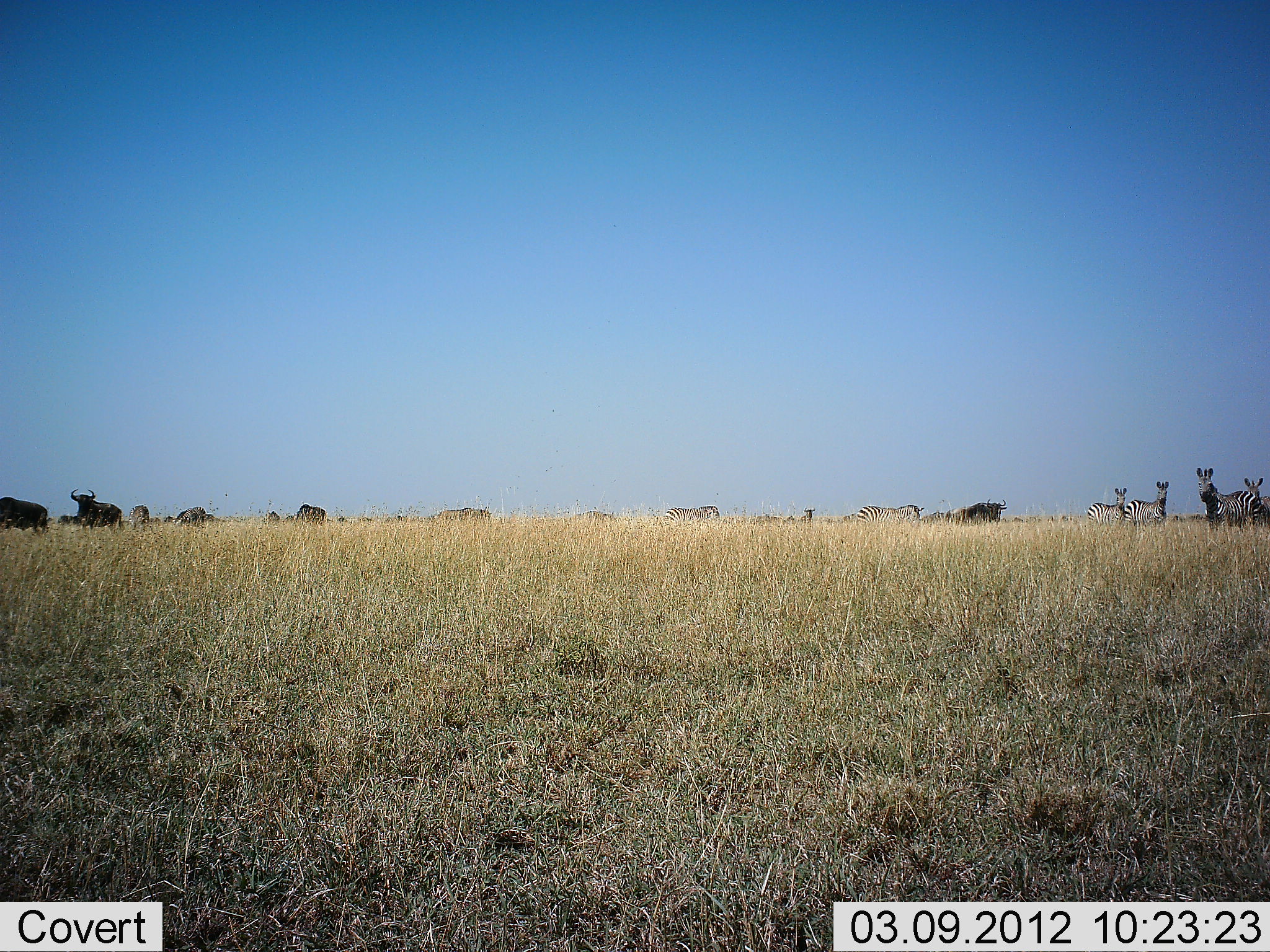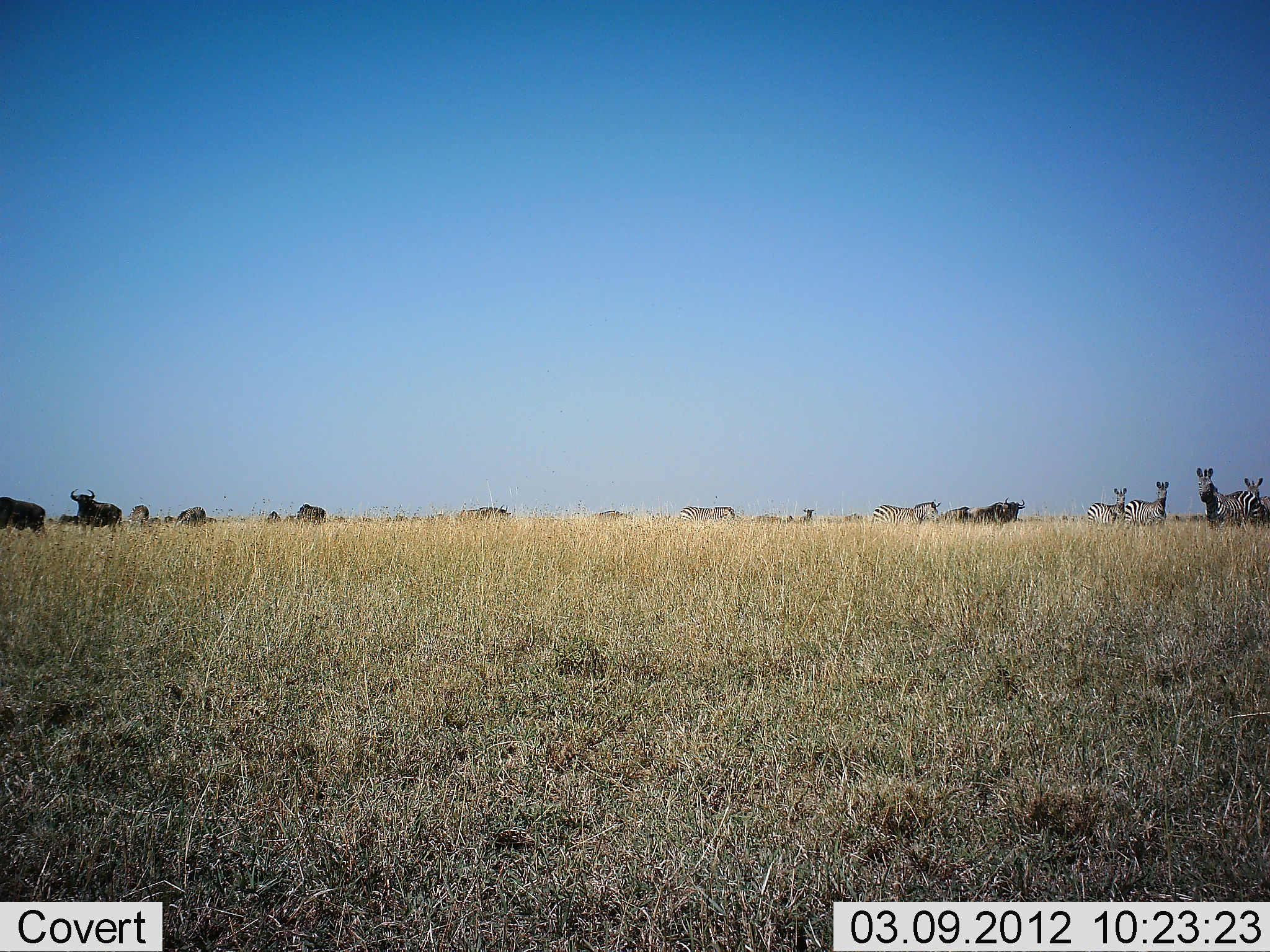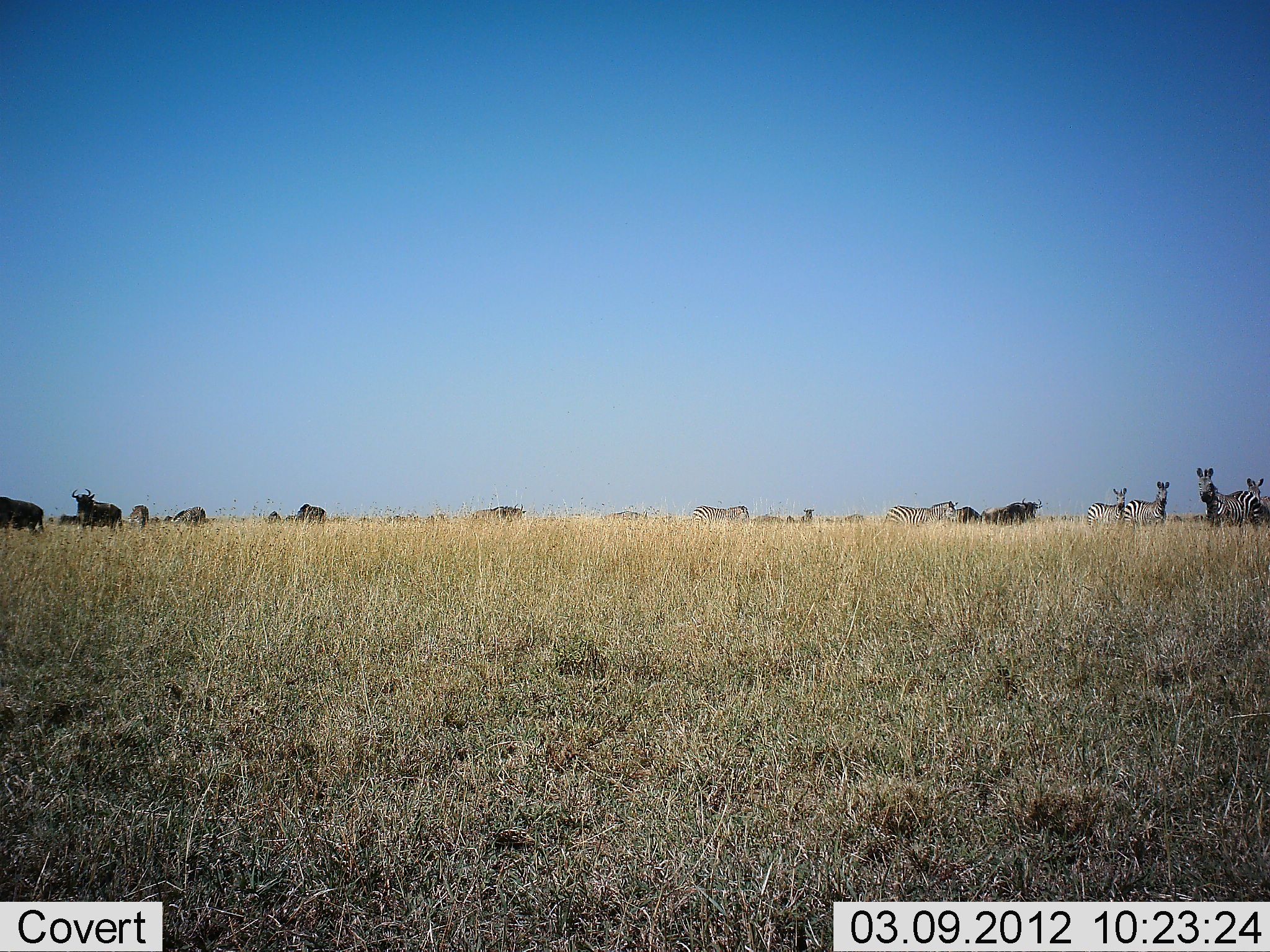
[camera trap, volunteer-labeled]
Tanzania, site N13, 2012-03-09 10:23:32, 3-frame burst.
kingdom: Animalia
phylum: Chordata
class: Mammalia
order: Artiodactyla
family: Bovidae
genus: Connochaetes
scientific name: Connochaetes taurinus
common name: blue wildebeest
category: wildebeest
Wildebeest (blue wildebeest) (Connochaetes taurinus), count 8. Behavior (volunteer vote fractions): standing 75%, resting 0%, moving 50%, interacting 0%. Young present (vote fraction): 0%. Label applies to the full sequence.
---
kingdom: Animalia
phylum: Chordata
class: Mammalia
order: Perissodactyla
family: Equidae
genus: Equus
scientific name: Equus quagga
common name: plains zebra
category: zebra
Zebra (plains zebra) (Equus quagga), count 7. Behavior (volunteer vote fractions): standing 84%, resting 0%, moving 52%, interacting 0%. Young present (vote fraction): 0%. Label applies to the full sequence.